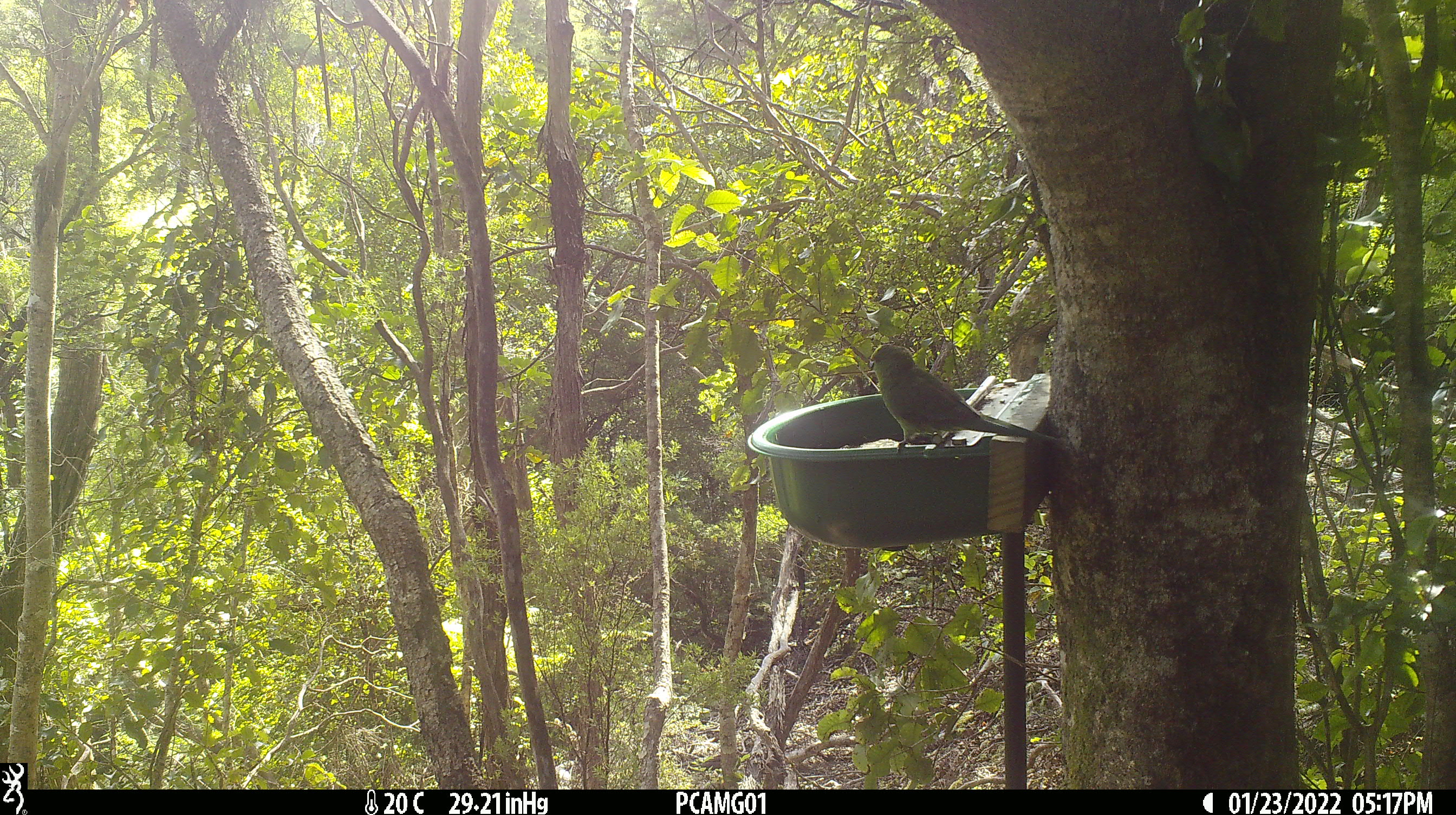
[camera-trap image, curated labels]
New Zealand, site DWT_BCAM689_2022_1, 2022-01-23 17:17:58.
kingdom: Animalia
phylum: Chordata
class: Aves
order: Psittaciformes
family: Psittaculidae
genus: Cyanoramphus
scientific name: Cyanoramphus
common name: parakeet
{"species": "parakeet (Cyanoramphus)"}